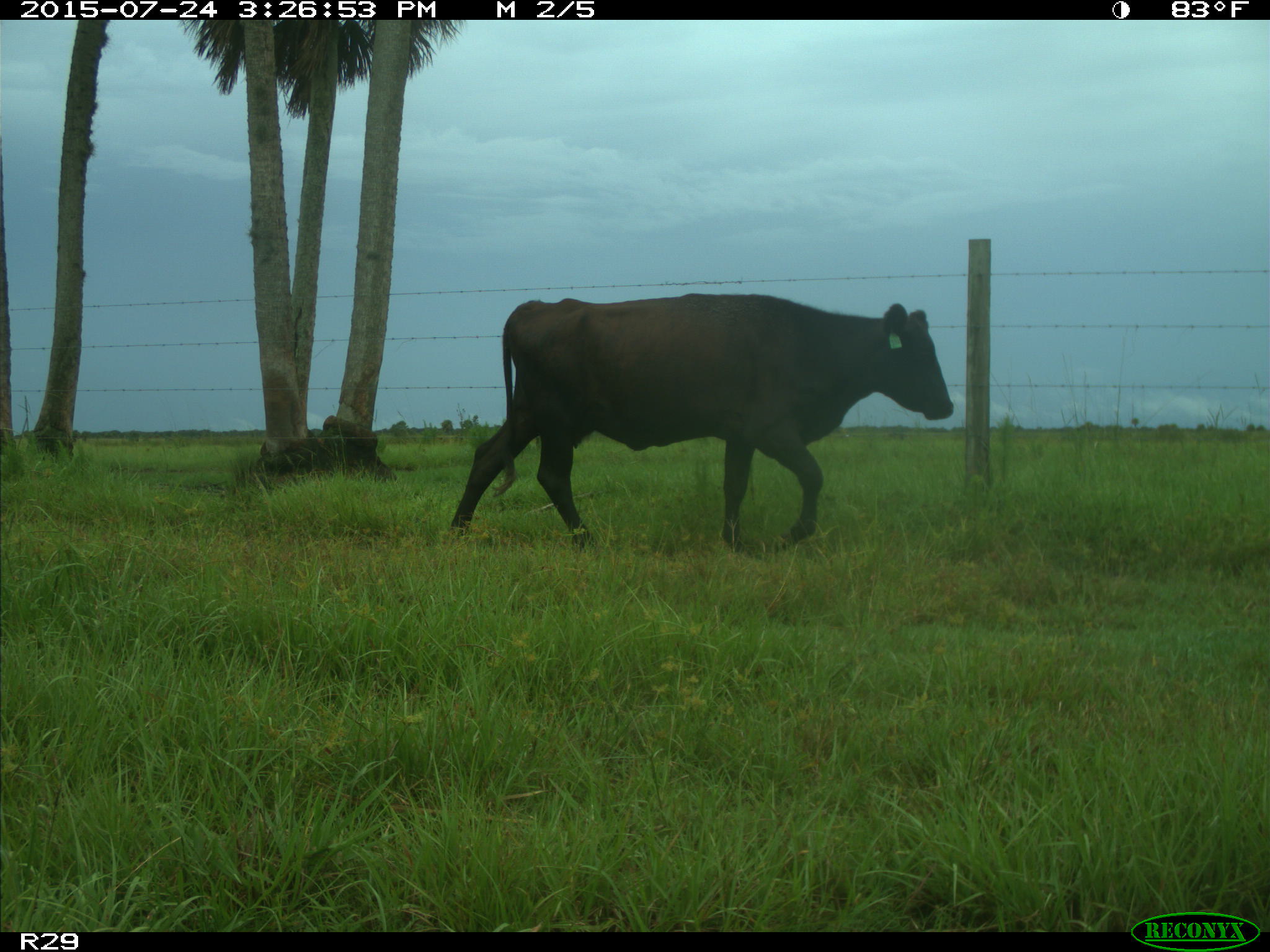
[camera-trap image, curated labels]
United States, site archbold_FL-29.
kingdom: Animalia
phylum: Chordata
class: Mammalia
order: Artiodactyla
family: Bovidae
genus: Bos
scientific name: Bos taurus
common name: domestic cow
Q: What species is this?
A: Bos taurus (domestic cow).